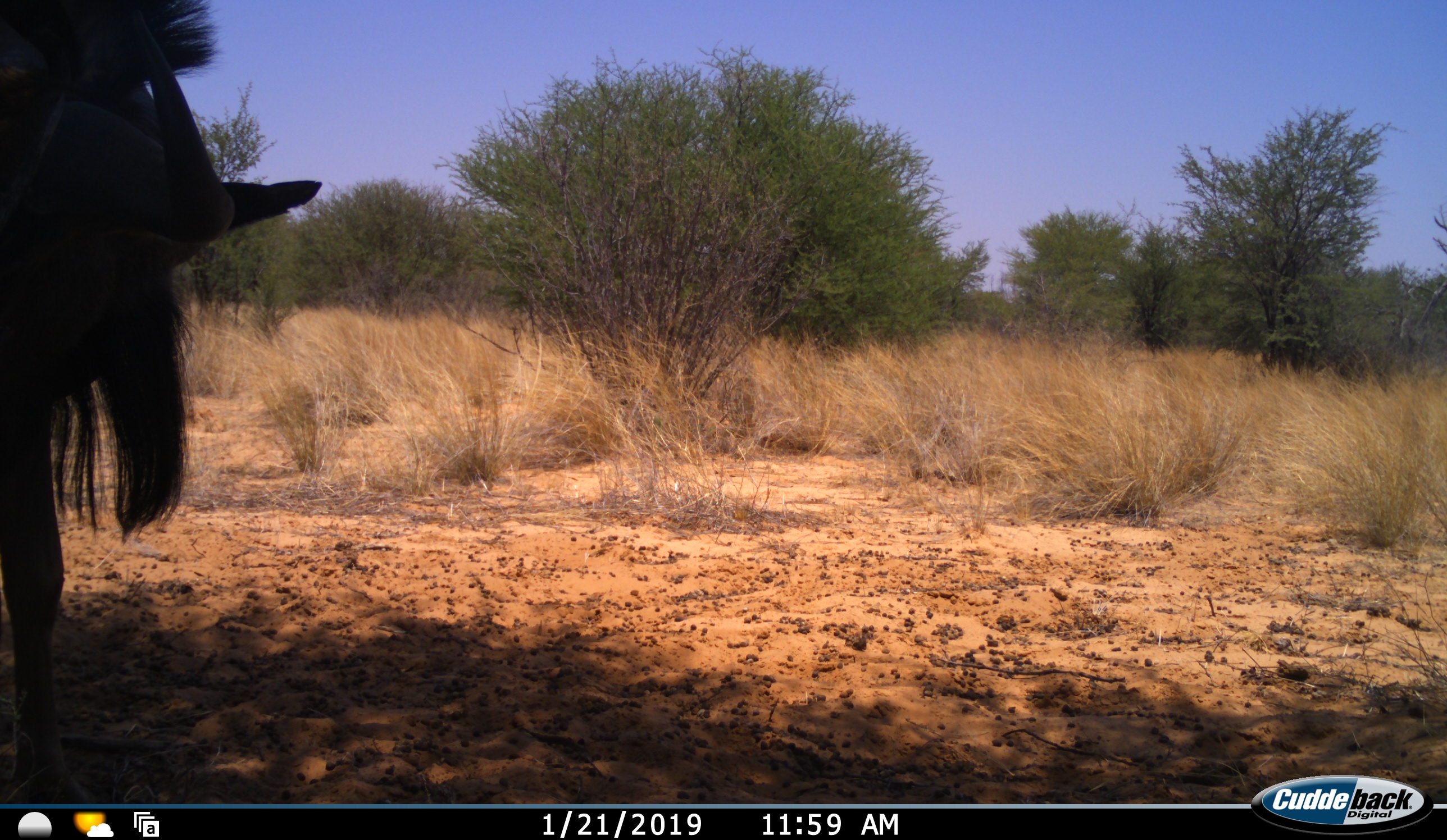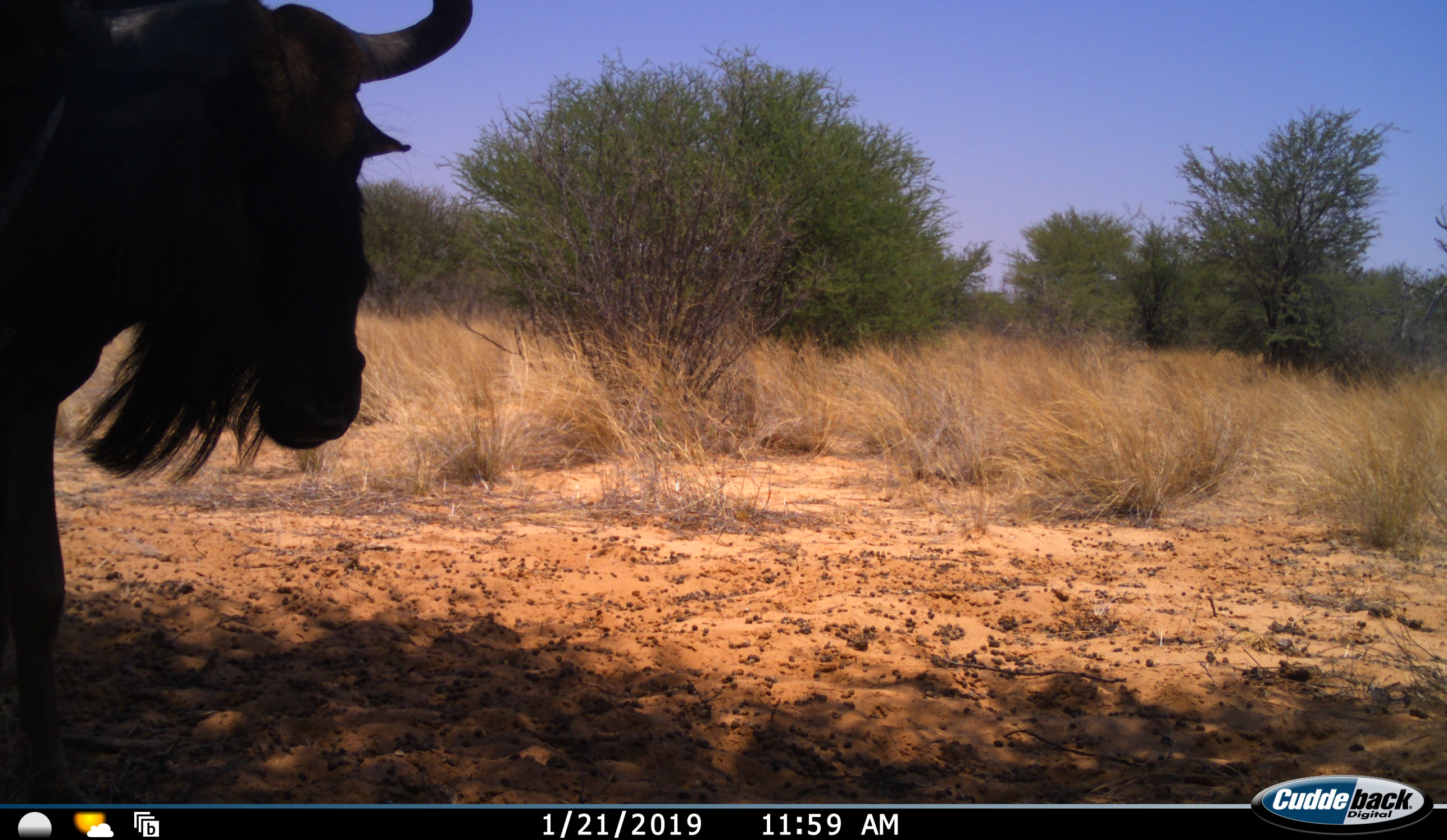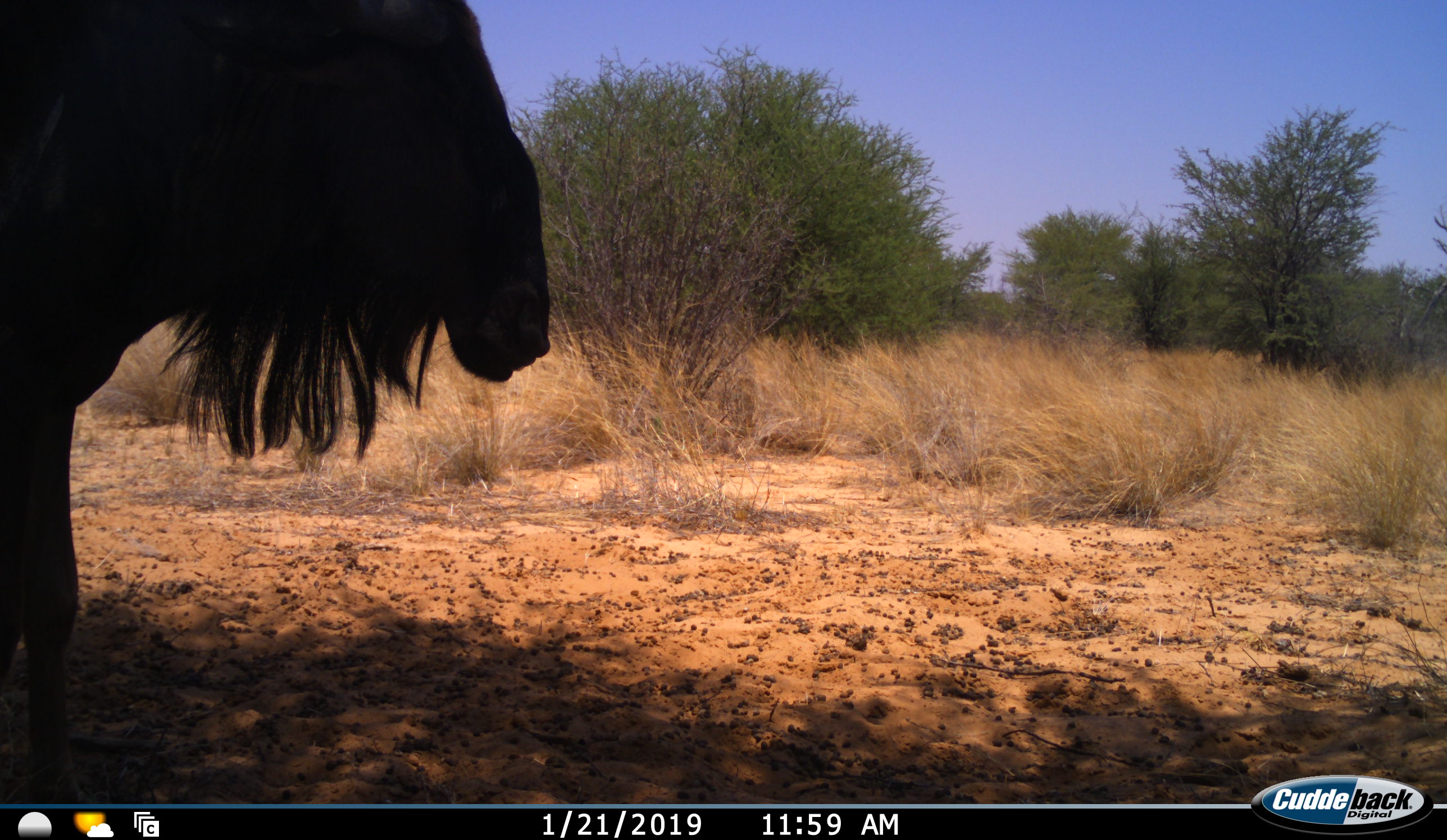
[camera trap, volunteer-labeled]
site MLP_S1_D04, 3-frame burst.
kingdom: Animalia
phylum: Chordata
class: Mammalia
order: Artiodactyla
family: Bovidae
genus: Connochaetes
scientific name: Connochaetes taurinus taurinus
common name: blue wildebeest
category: wildebeestblue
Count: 1.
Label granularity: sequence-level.